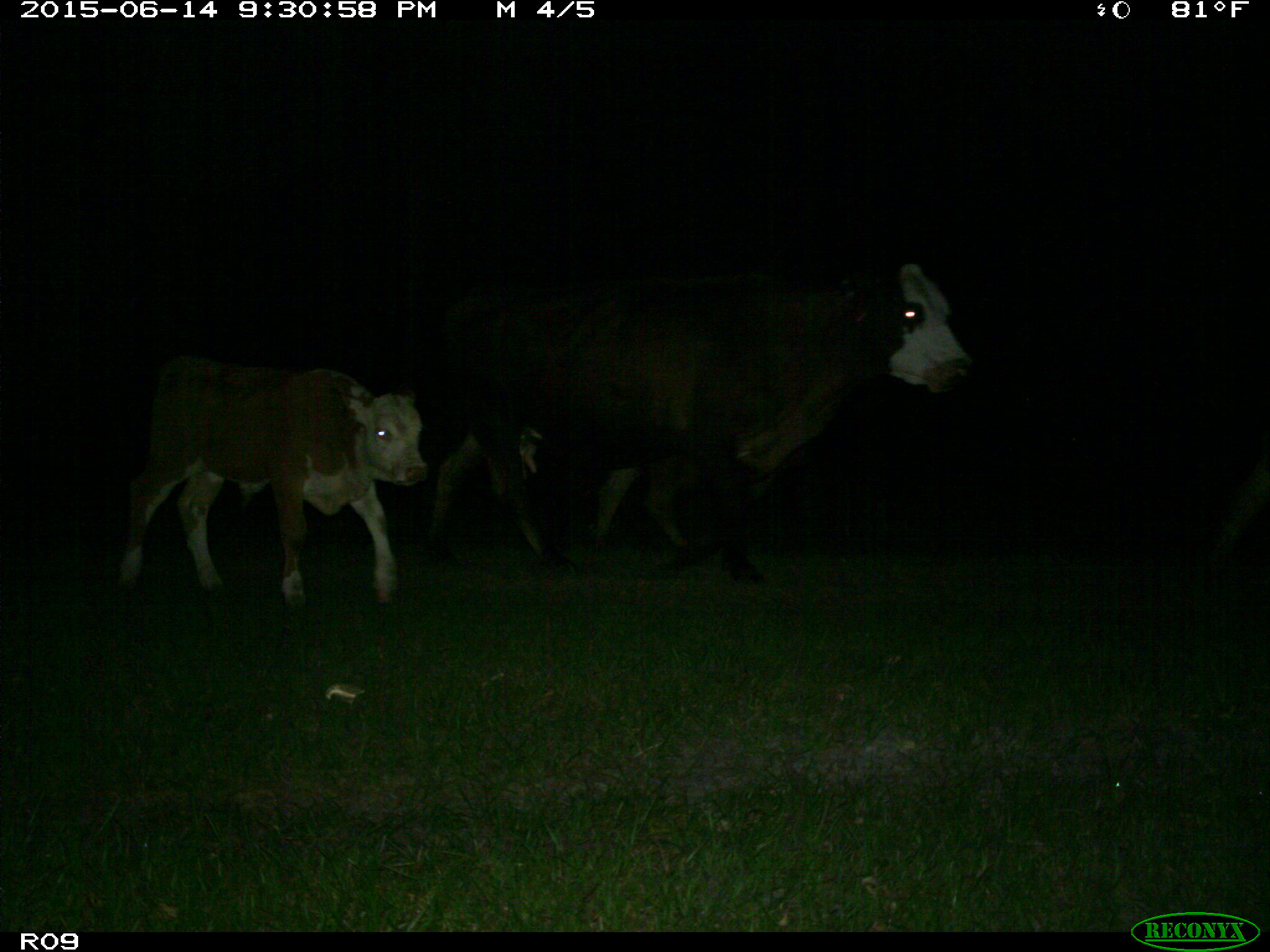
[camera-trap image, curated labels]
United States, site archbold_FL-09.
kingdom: Animalia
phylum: Chordata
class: Mammalia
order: Artiodactyla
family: Bovidae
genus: Bos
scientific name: Bos taurus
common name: domestic cow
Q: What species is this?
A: Bos taurus (domestic cow).